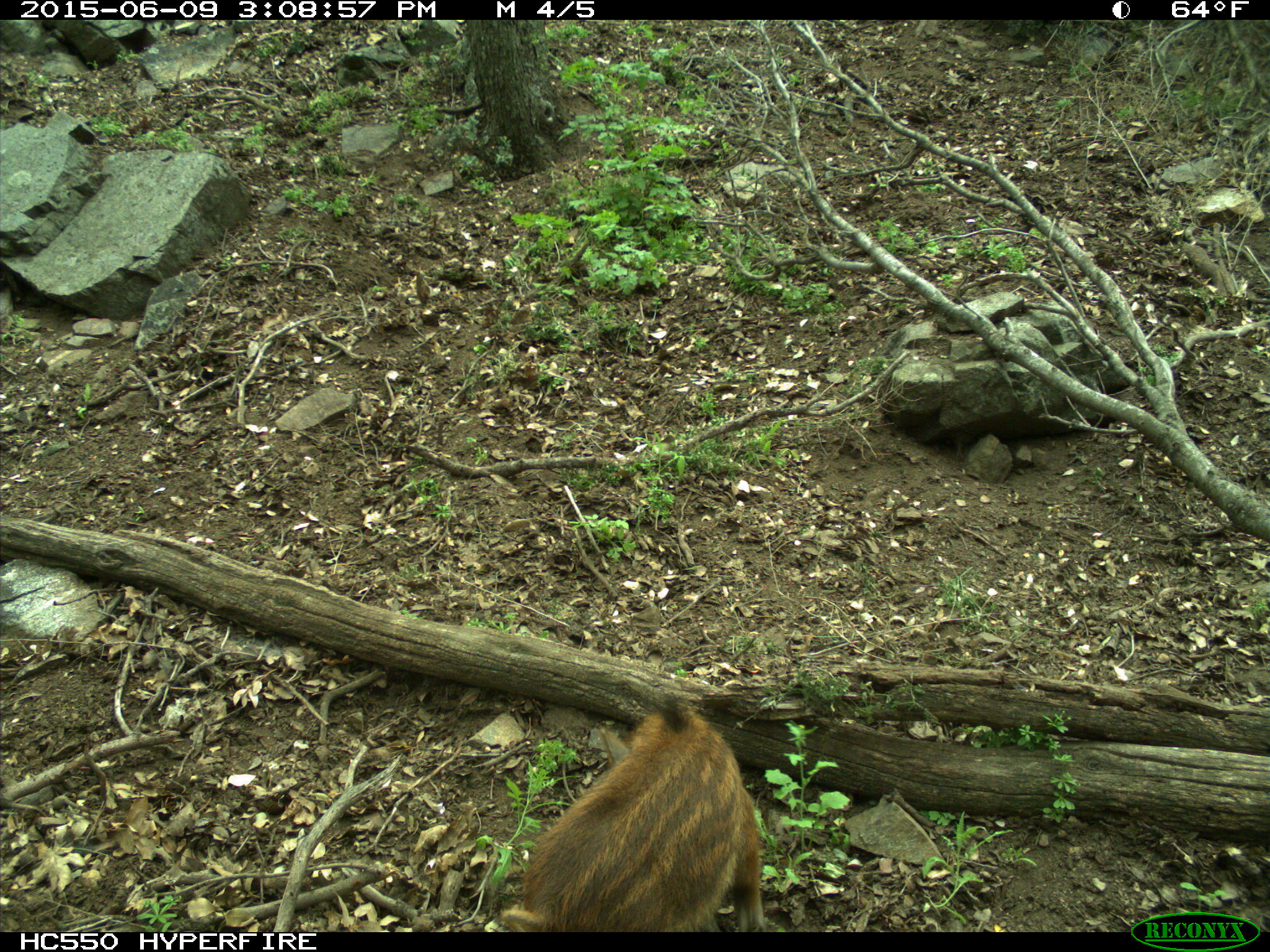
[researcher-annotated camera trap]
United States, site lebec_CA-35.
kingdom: Animalia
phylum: Chordata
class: Mammalia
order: Artiodactyla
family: Suidae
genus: Sus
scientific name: Sus scrofa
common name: wild boar